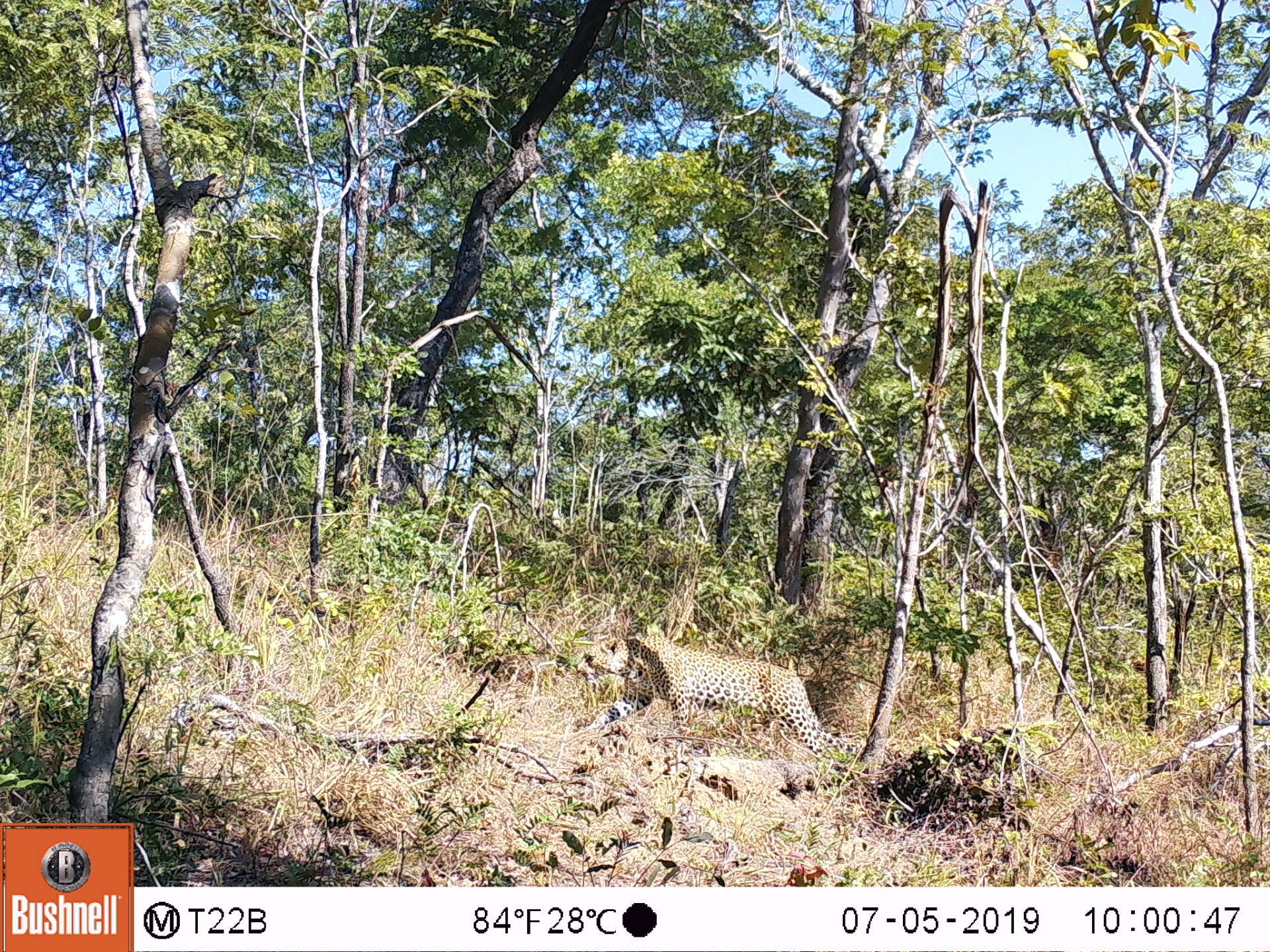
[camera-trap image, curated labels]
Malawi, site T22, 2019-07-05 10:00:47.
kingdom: Animalia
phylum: Chordata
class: Mammalia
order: Carnivora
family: Felidae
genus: Panthera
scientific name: Panthera pardus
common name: leopard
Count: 1.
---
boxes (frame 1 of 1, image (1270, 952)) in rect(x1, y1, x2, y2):
leopard: rect(568, 624, 867, 769)